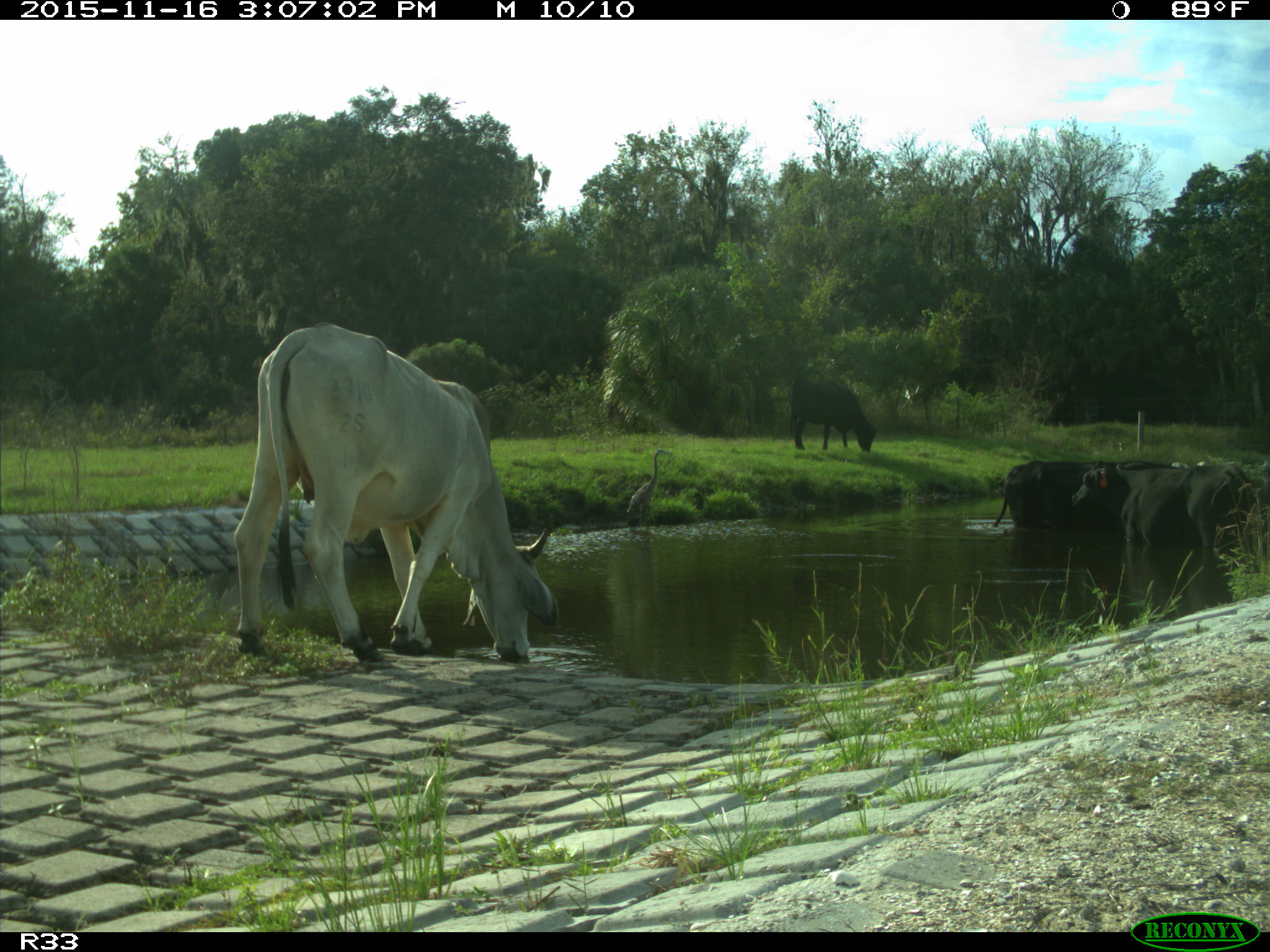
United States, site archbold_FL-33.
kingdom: Animalia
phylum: Chordata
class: Mammalia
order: Artiodactyla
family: Bovidae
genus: Bos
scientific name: Bos taurus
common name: domestic cow